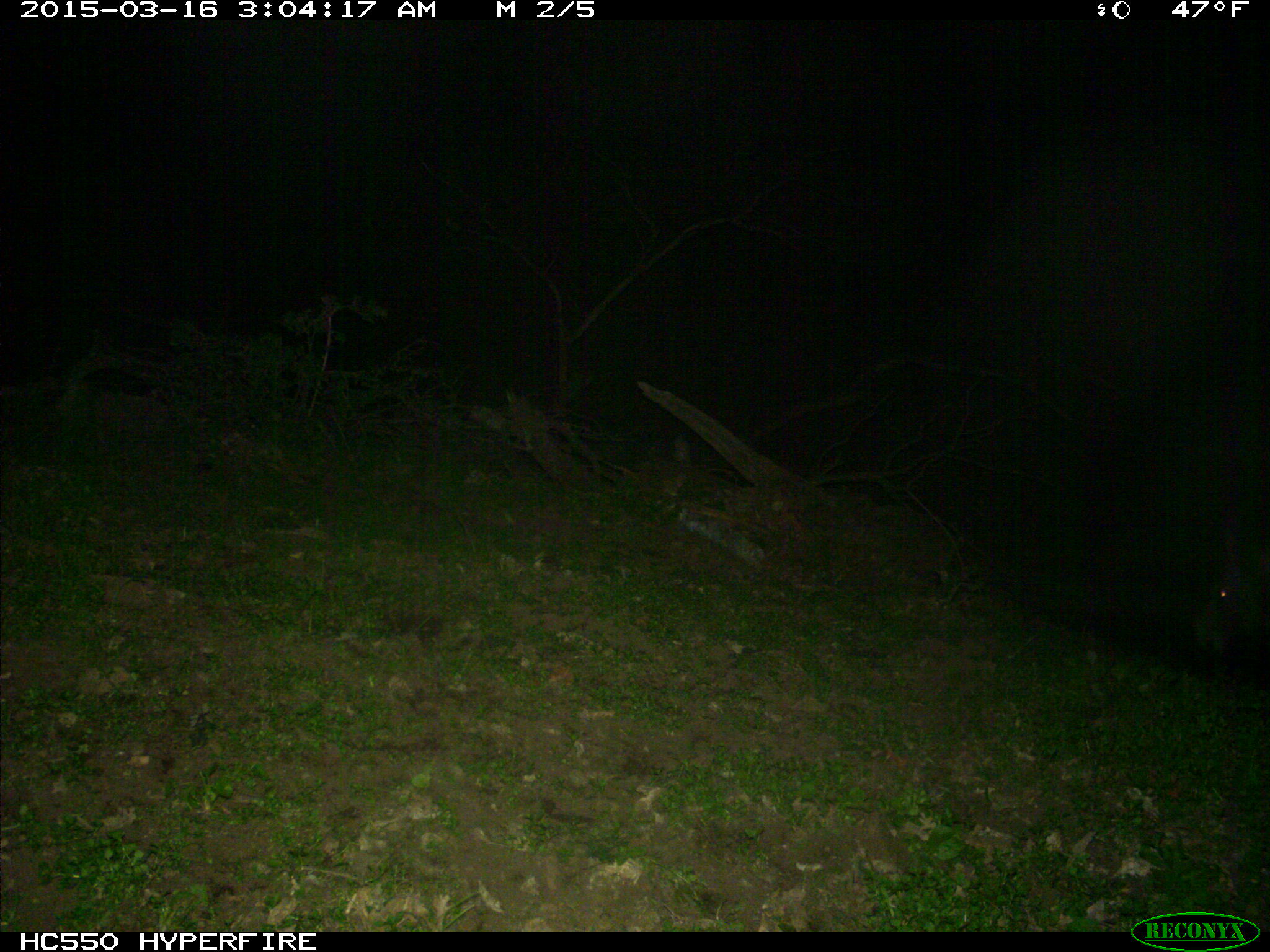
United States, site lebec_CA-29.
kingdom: Animalia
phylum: Chordata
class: Mammalia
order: Artiodactyla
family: Suidae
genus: Sus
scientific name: Sus scrofa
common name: wild boar